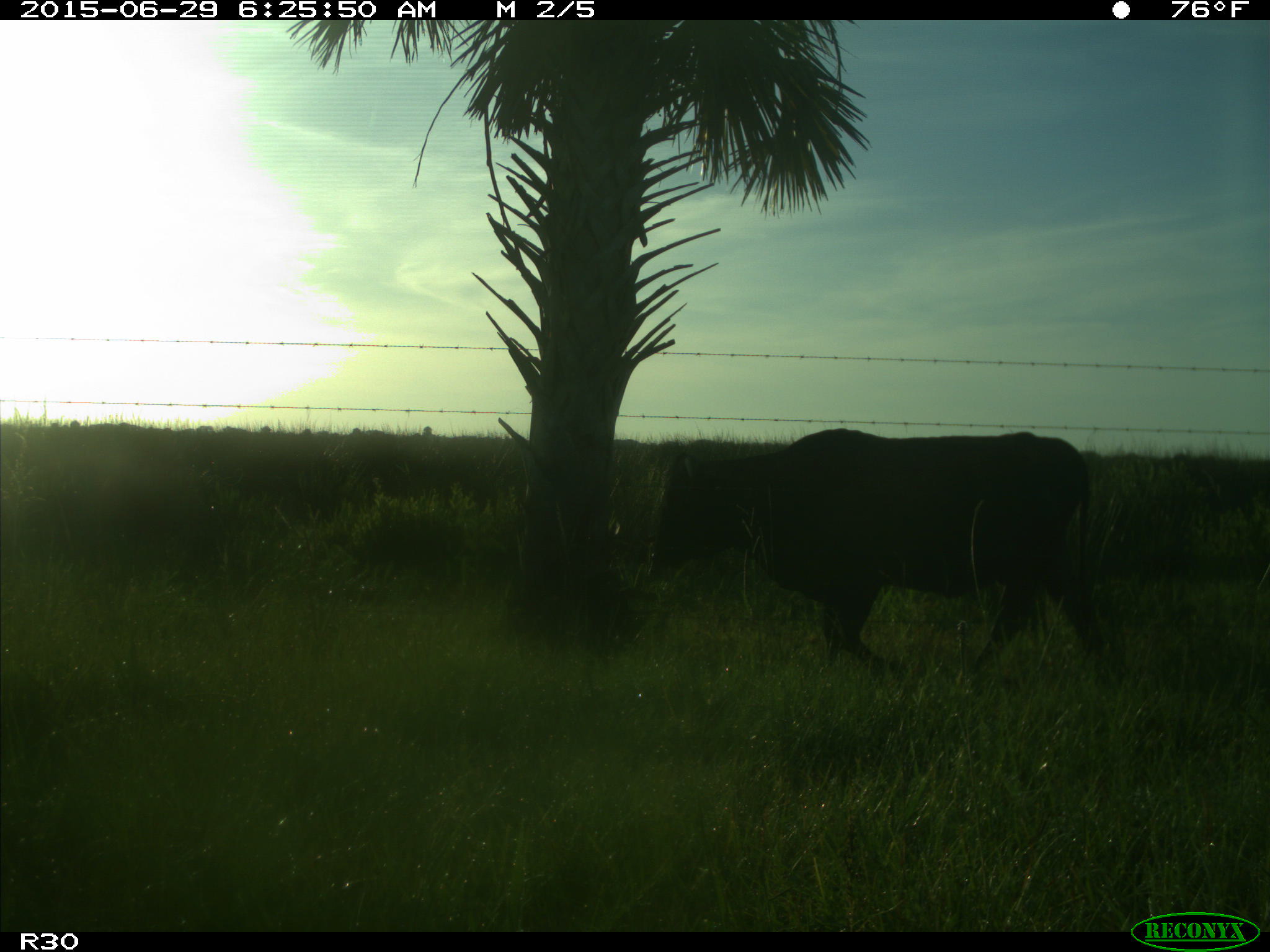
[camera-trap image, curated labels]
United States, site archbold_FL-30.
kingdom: Animalia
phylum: Chordata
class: Mammalia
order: Artiodactyla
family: Bovidae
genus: Bos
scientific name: Bos taurus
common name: domestic cow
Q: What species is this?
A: Bos taurus (domestic cow).